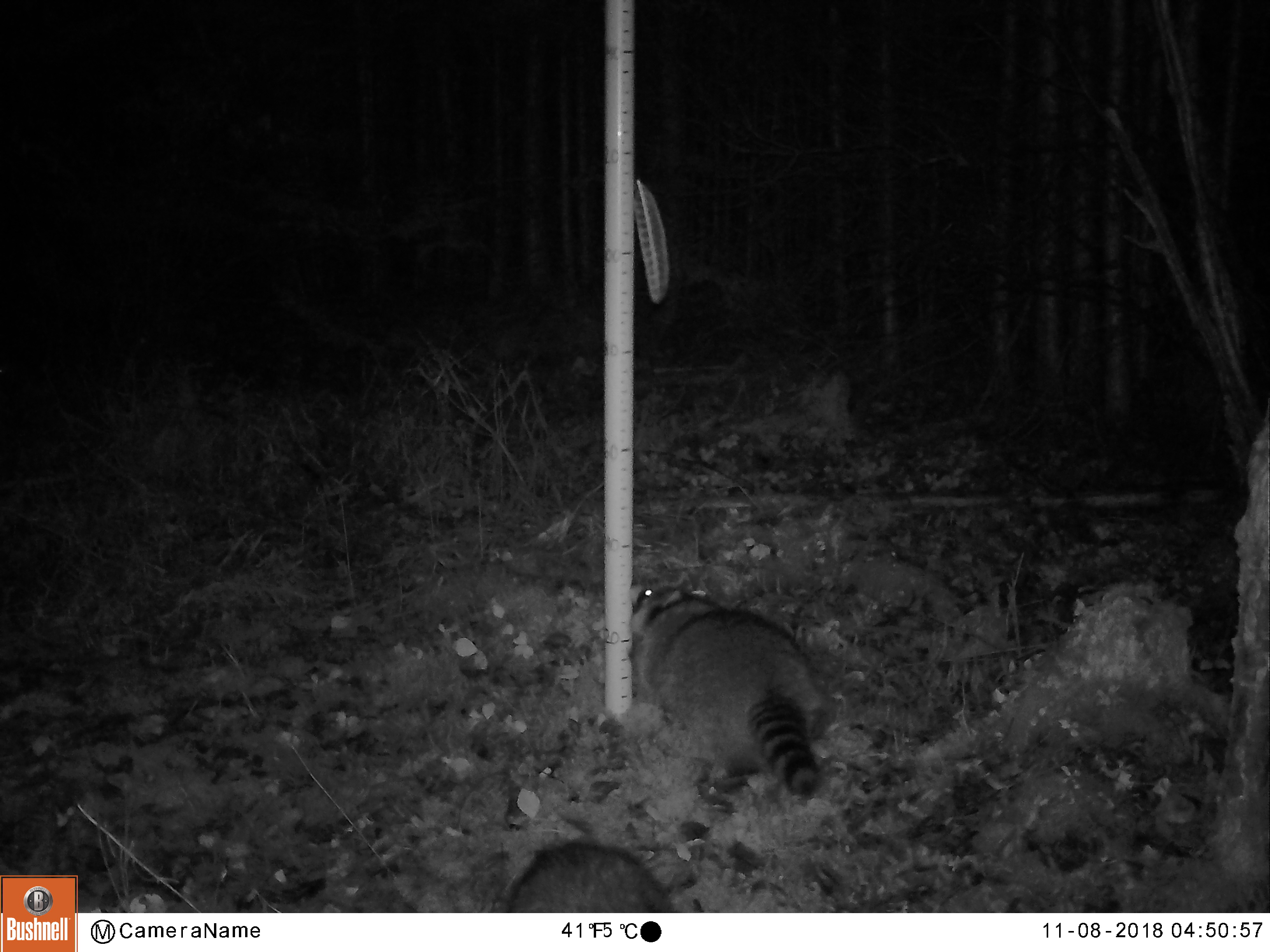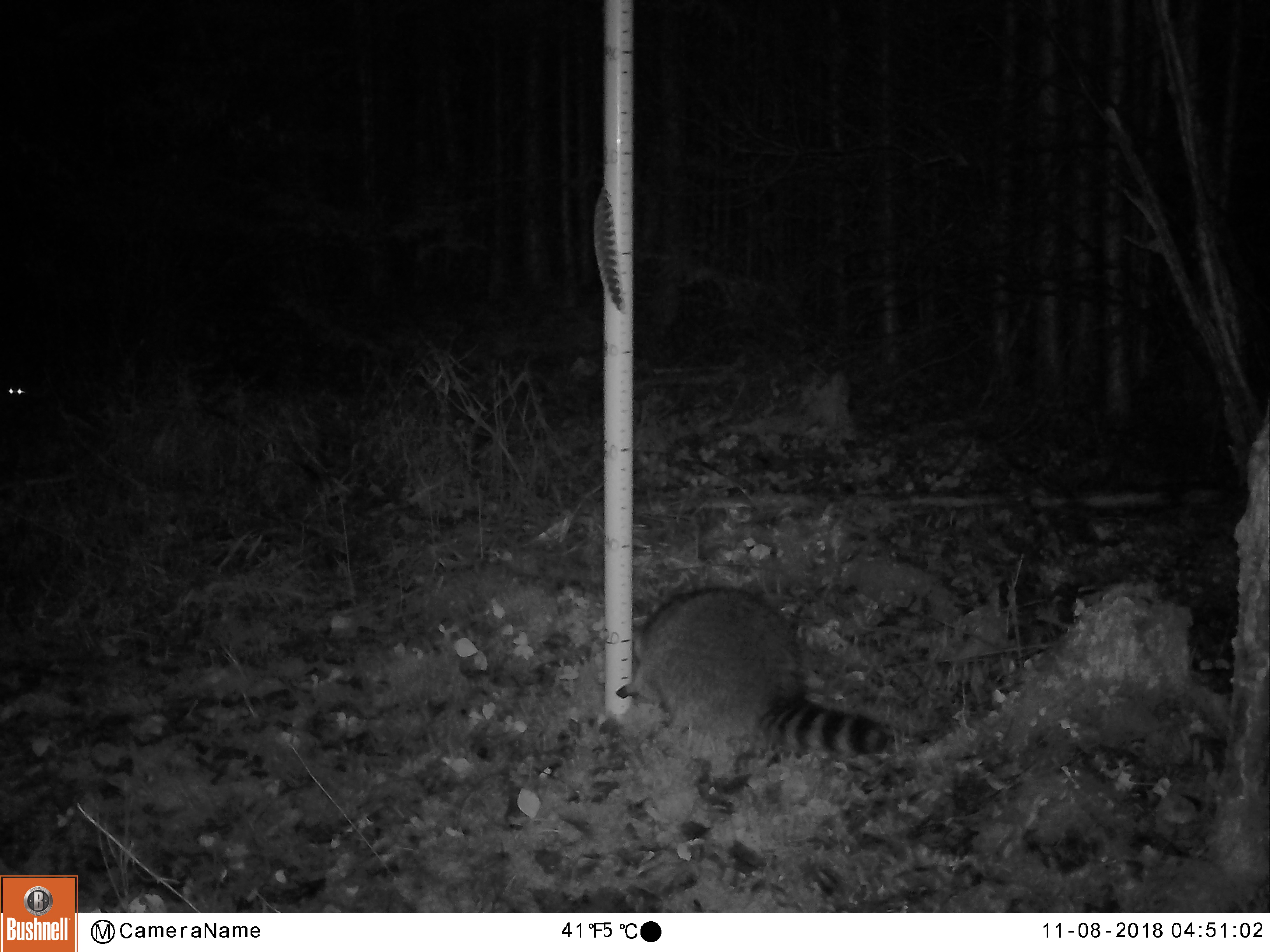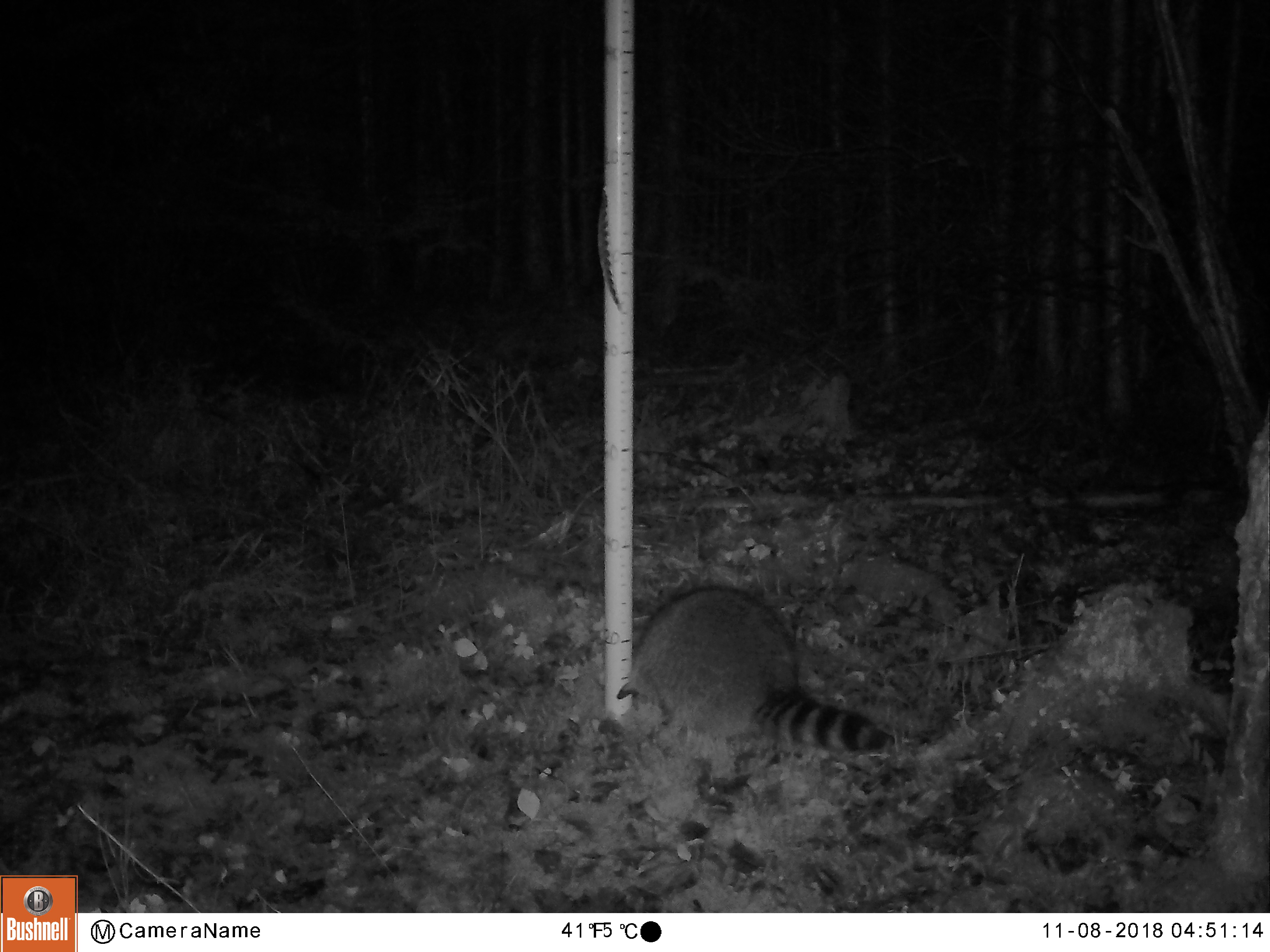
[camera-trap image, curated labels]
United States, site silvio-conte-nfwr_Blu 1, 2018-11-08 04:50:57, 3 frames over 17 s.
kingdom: Animalia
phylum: Chordata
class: Mammalia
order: Carnivora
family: Procyonidae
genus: Procyon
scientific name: Procyon lotor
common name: raccoon